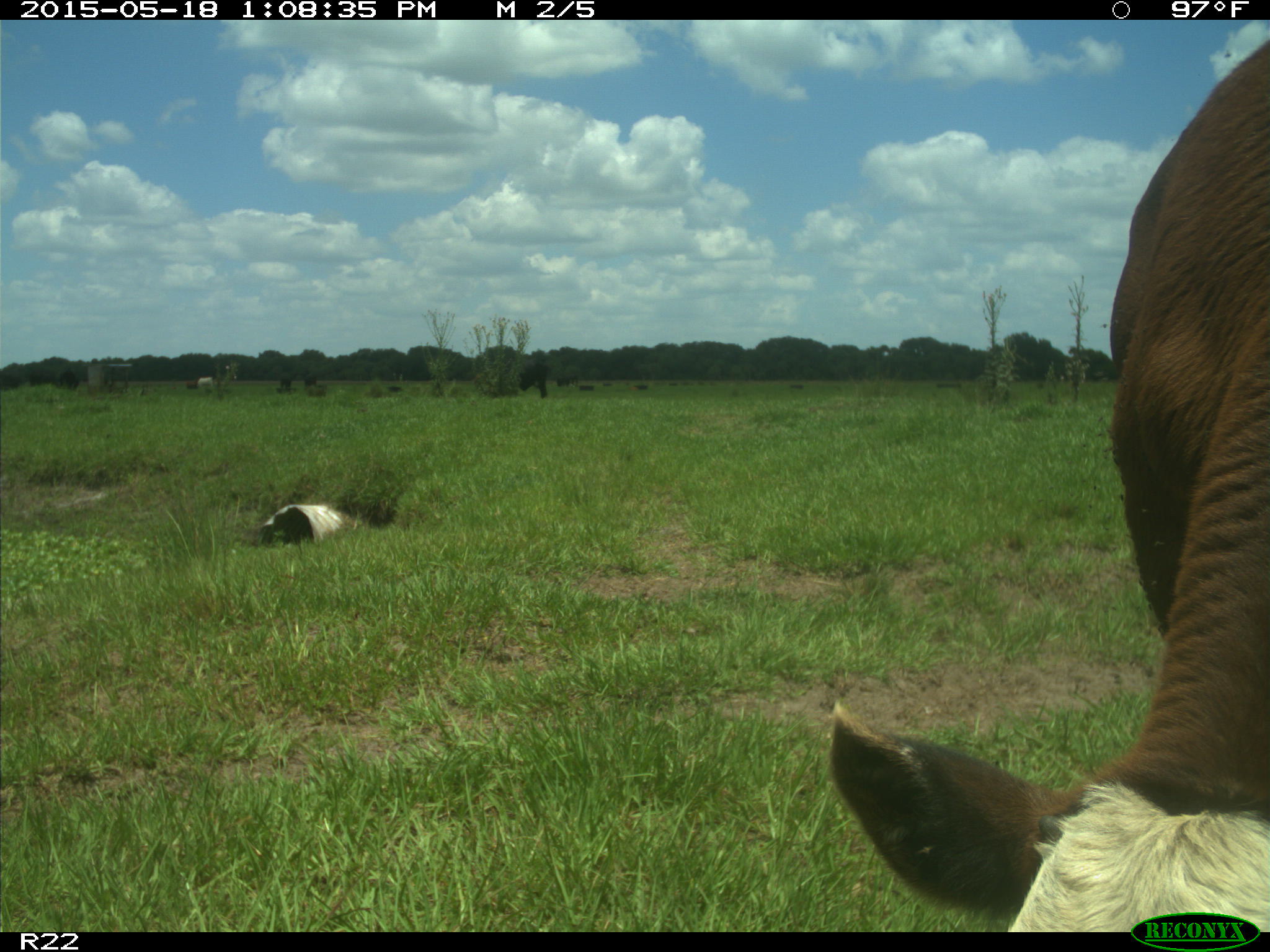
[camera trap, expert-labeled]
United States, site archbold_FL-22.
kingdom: Animalia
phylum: Chordata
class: Mammalia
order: Artiodactyla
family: Bovidae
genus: Bos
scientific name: Bos taurus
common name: domestic cow